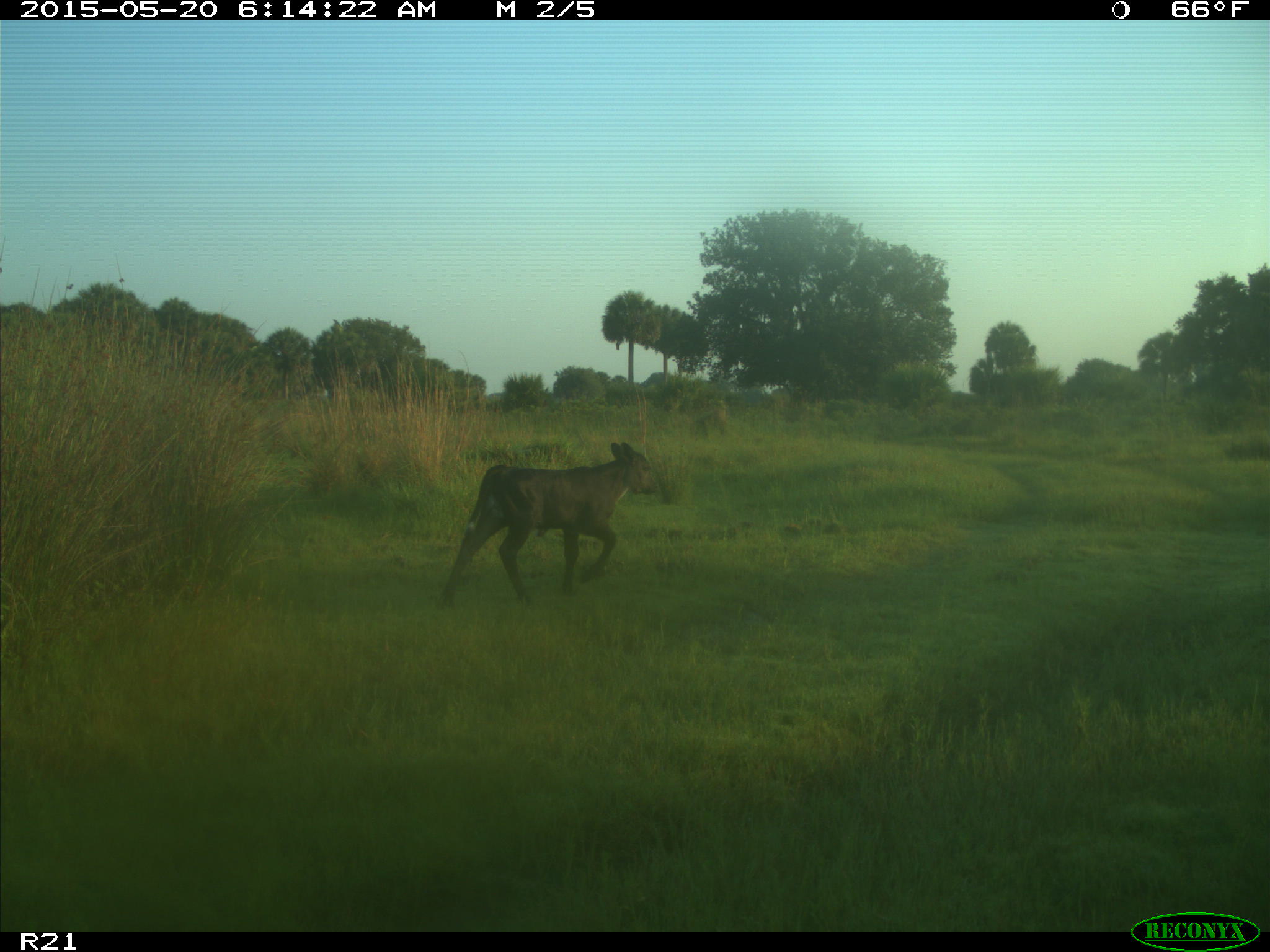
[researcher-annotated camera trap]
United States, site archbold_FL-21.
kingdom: Animalia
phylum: Chordata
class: Mammalia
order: Artiodactyla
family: Bovidae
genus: Bos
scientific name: Bos taurus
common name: domestic cow